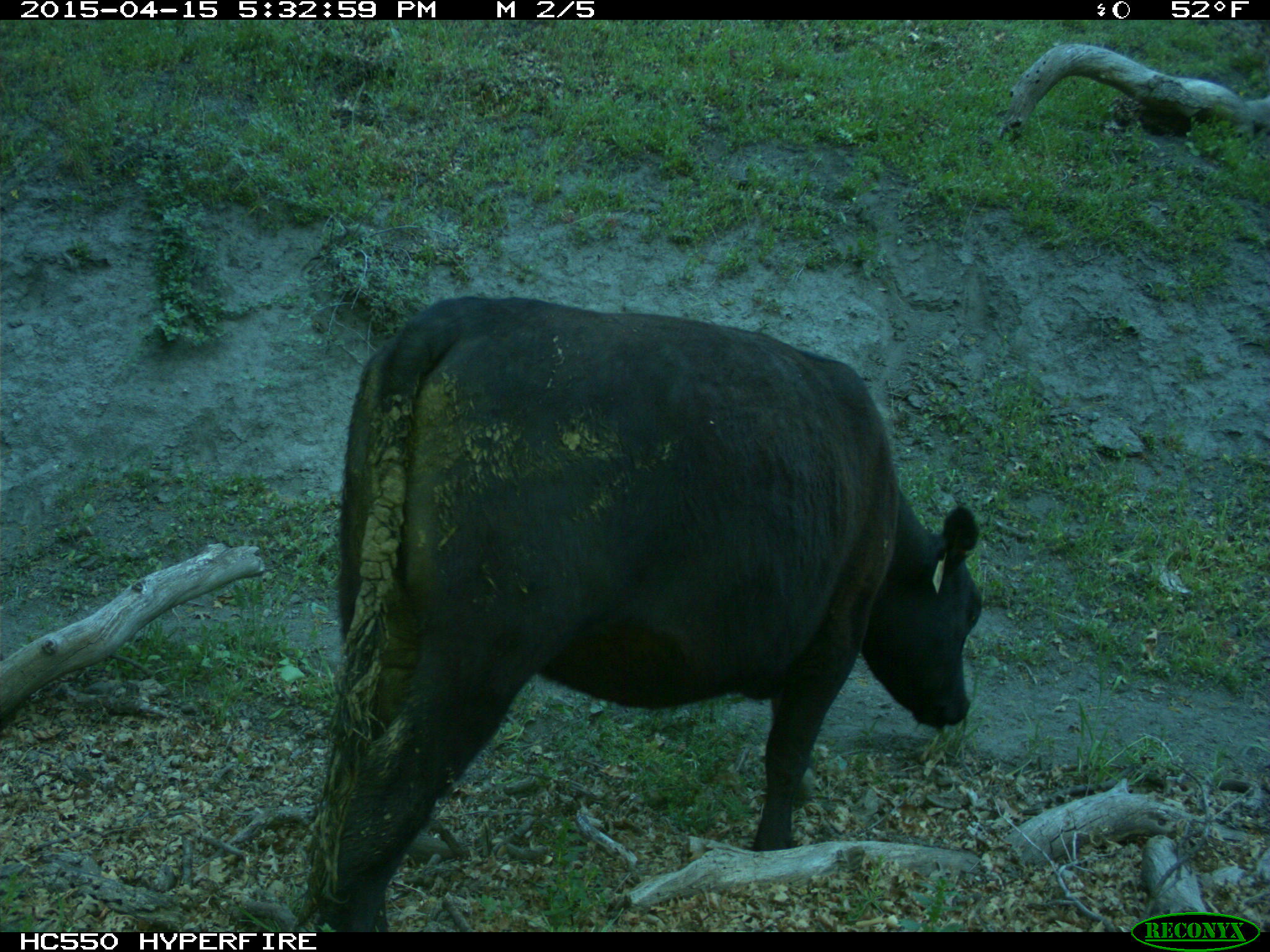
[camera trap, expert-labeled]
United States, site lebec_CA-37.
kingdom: Animalia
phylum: Chordata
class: Mammalia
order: Artiodactyla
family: Bovidae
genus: Bos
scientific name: Bos taurus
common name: domestic cow